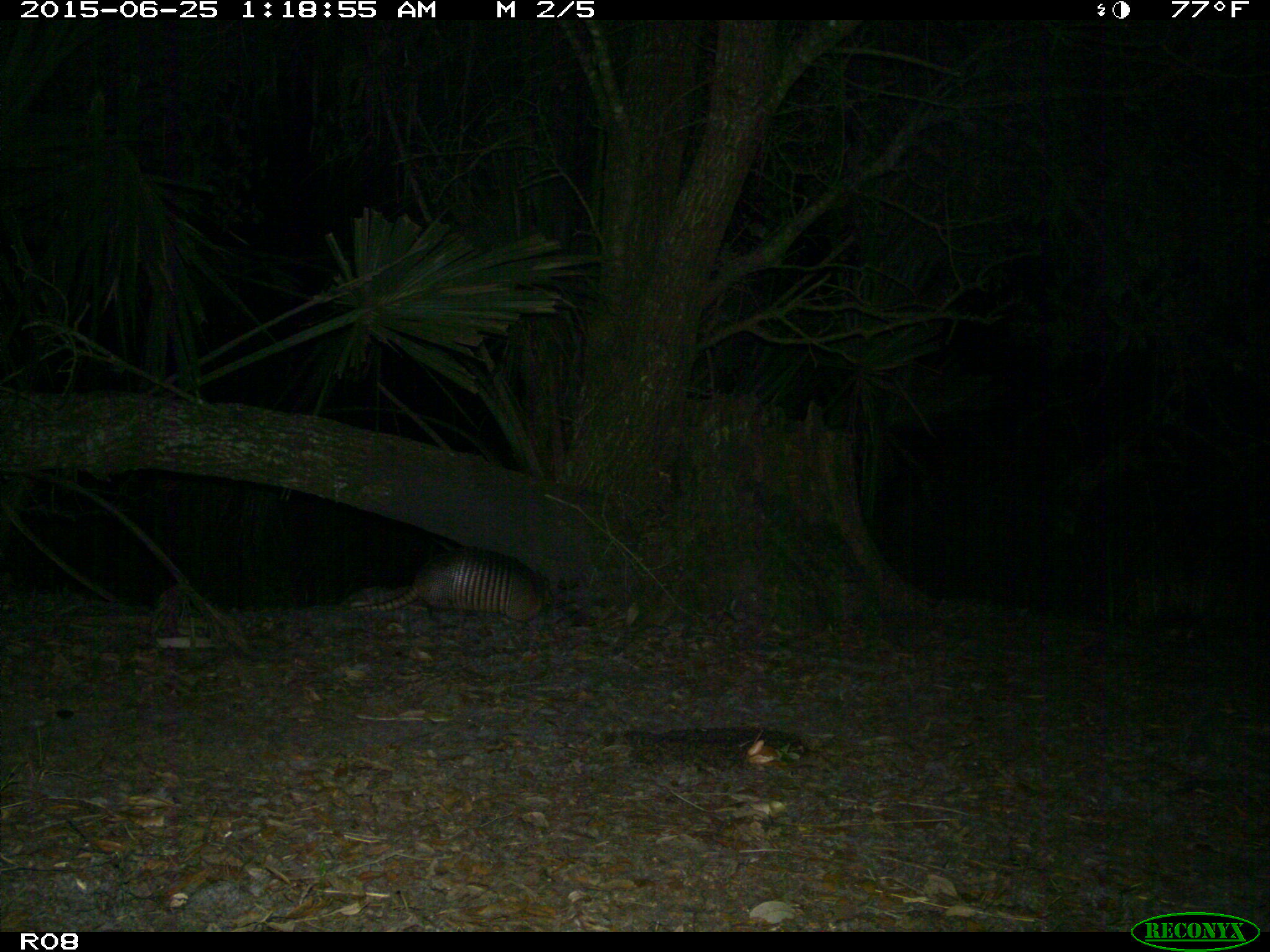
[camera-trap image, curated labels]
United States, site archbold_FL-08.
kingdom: Animalia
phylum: Chordata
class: Mammalia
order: Cingulata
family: Dasypodidae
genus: Dasypus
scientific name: Dasypus novemcinctus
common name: nine-banded armadillo